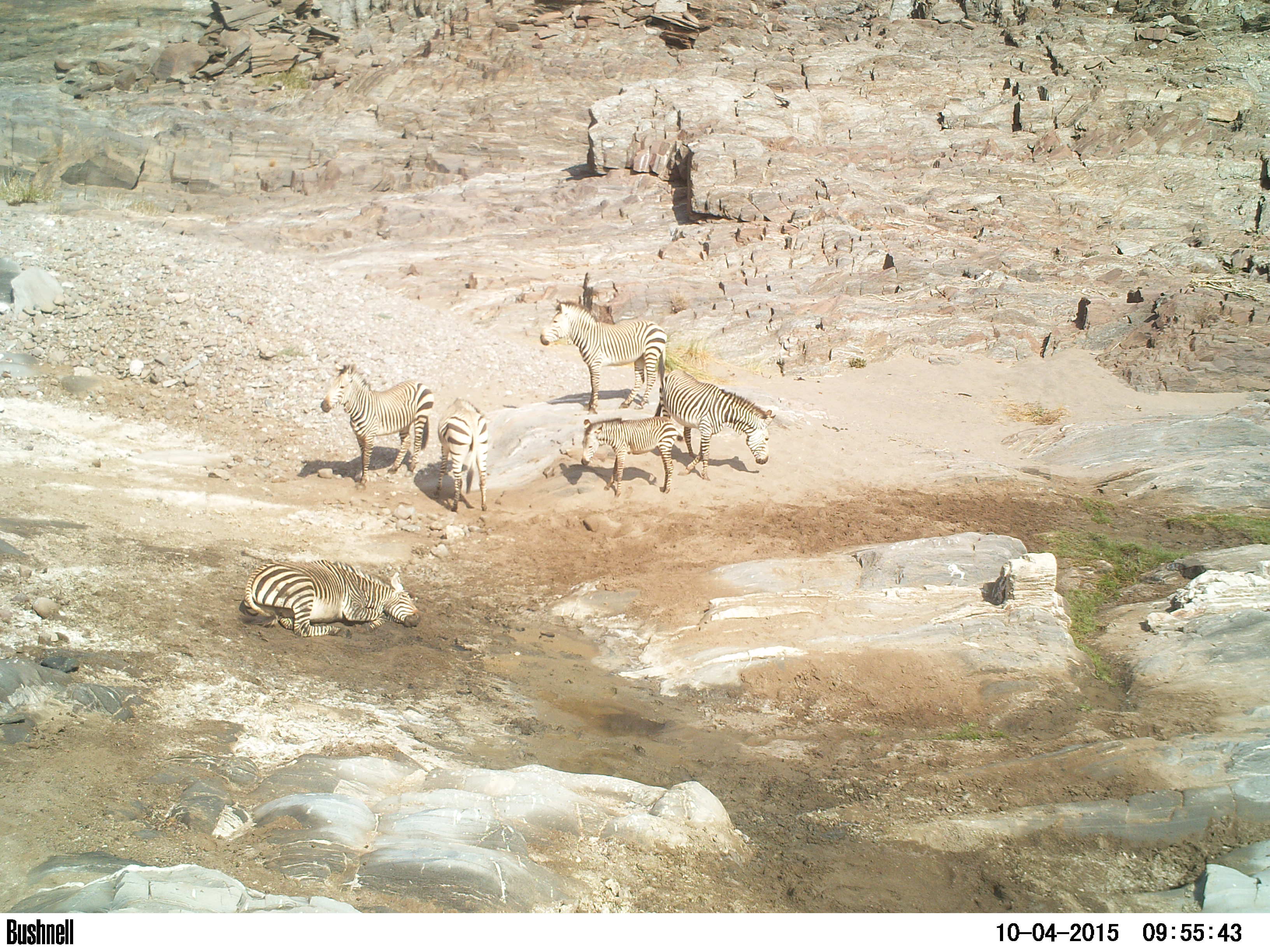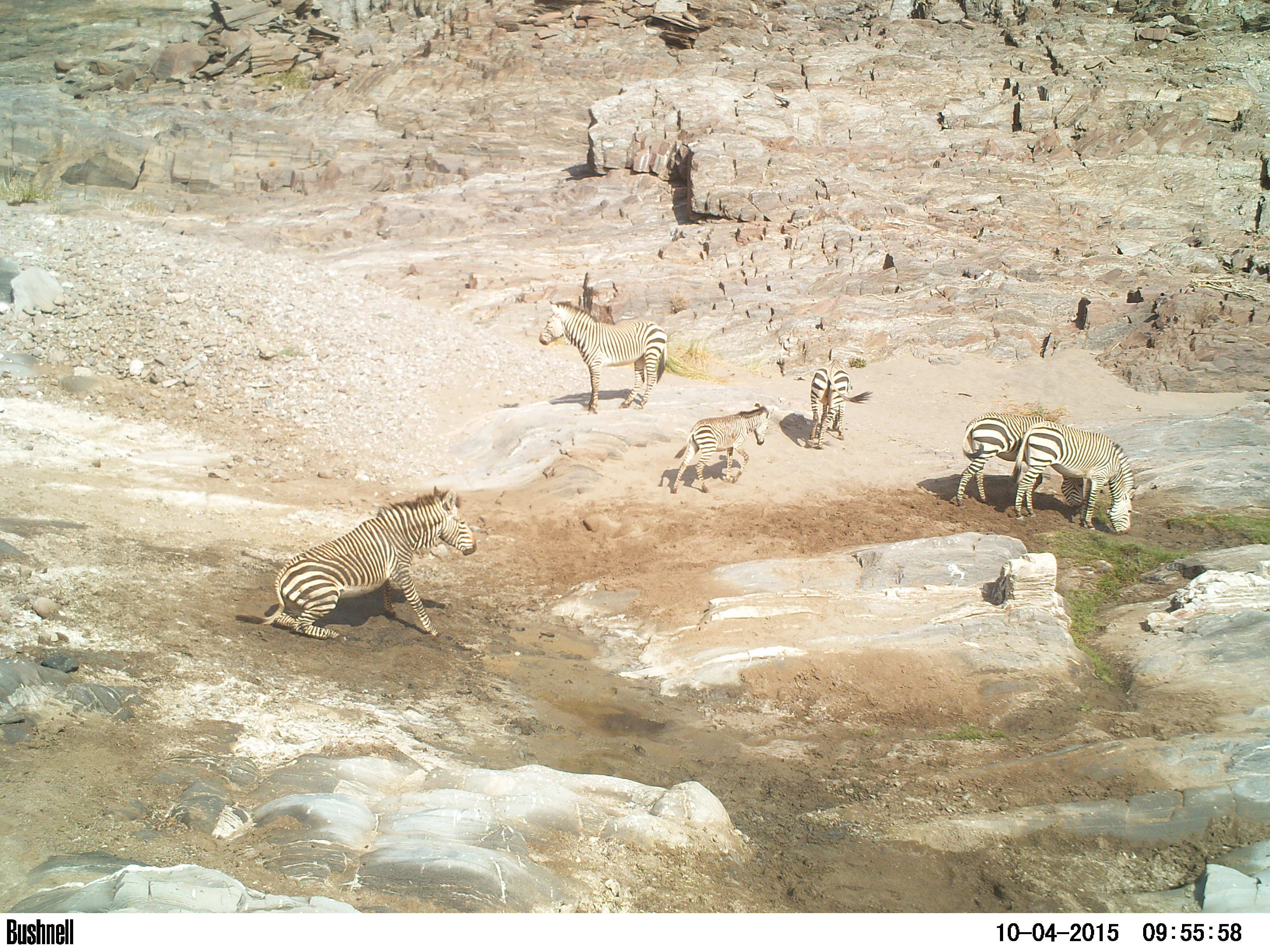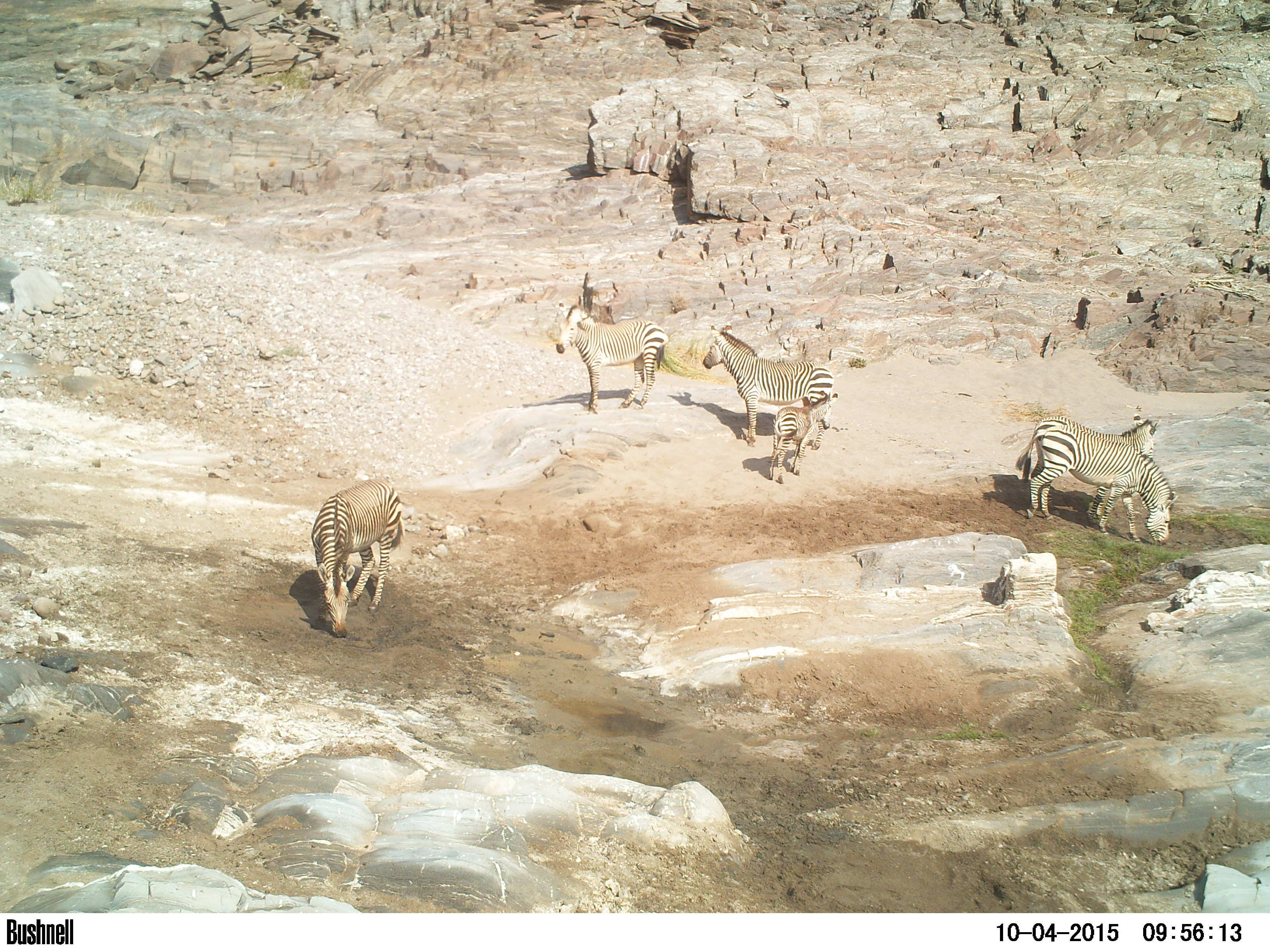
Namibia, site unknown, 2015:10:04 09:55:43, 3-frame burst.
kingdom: Animalia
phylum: Chordata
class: Mammalia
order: Perissodactyla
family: Equidae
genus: Equus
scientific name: Equus zebra hartmannae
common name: hartmann's mountain zebra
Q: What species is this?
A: Equus zebra hartmannae (hartmann's mountain zebra).